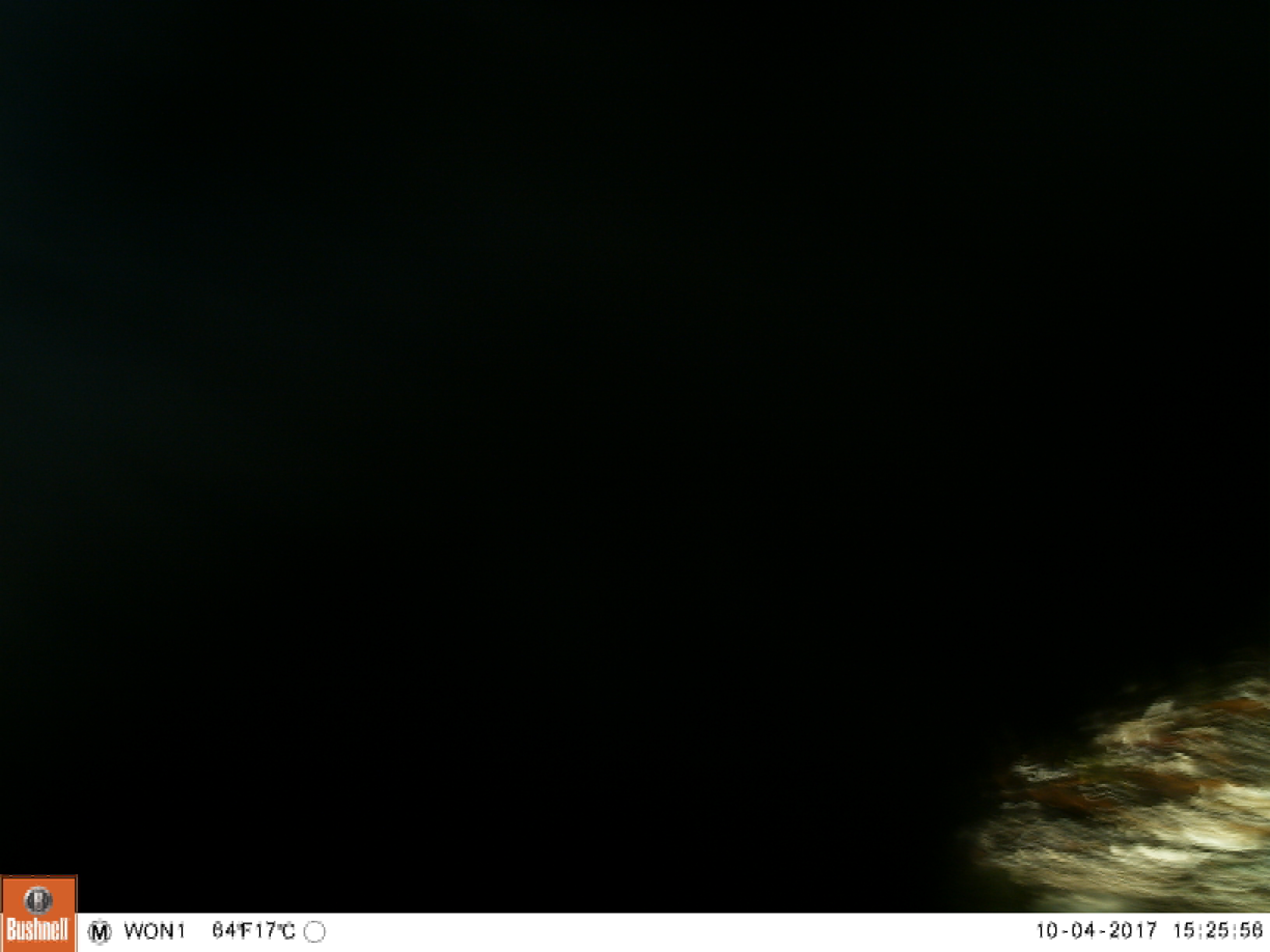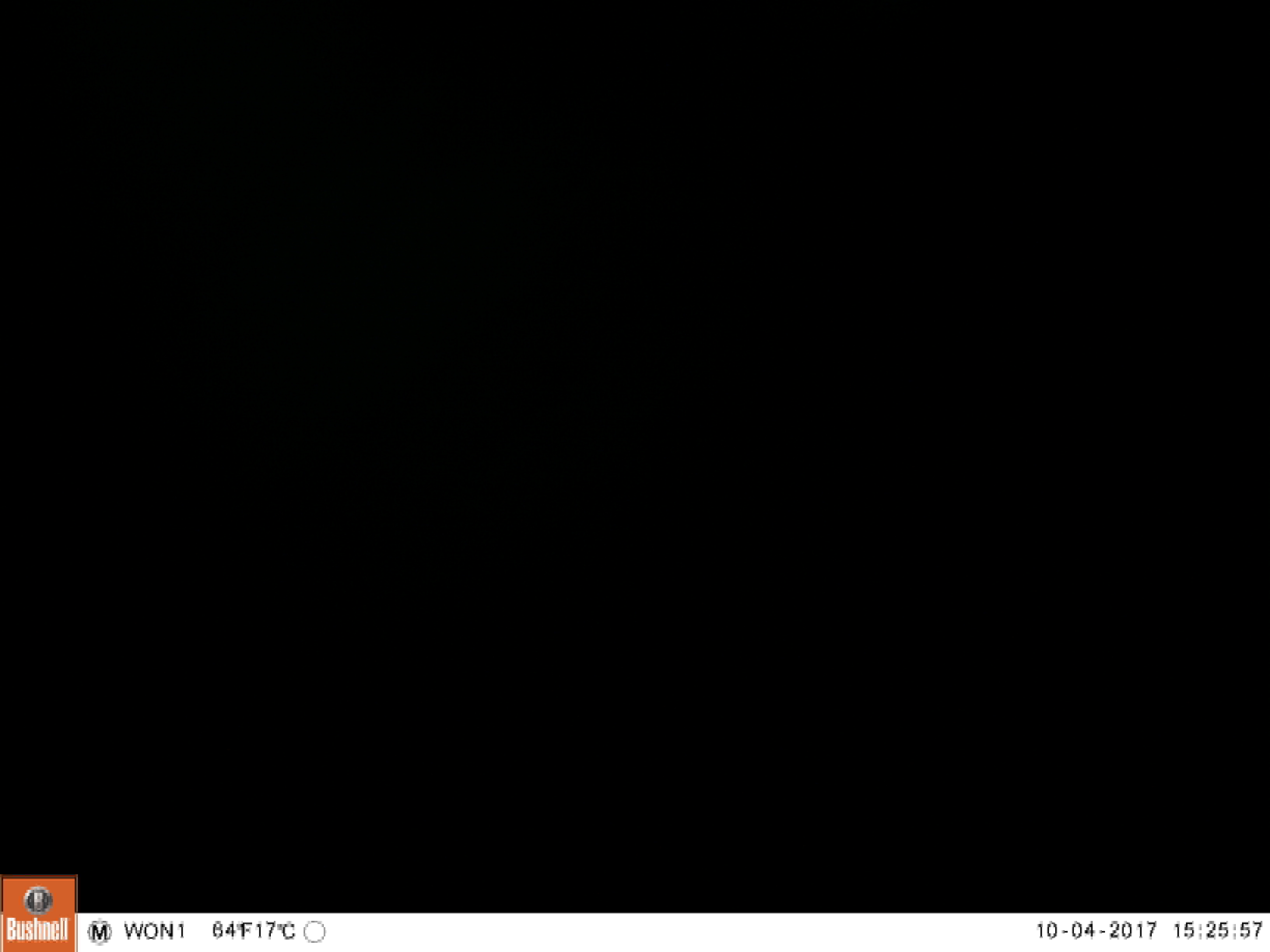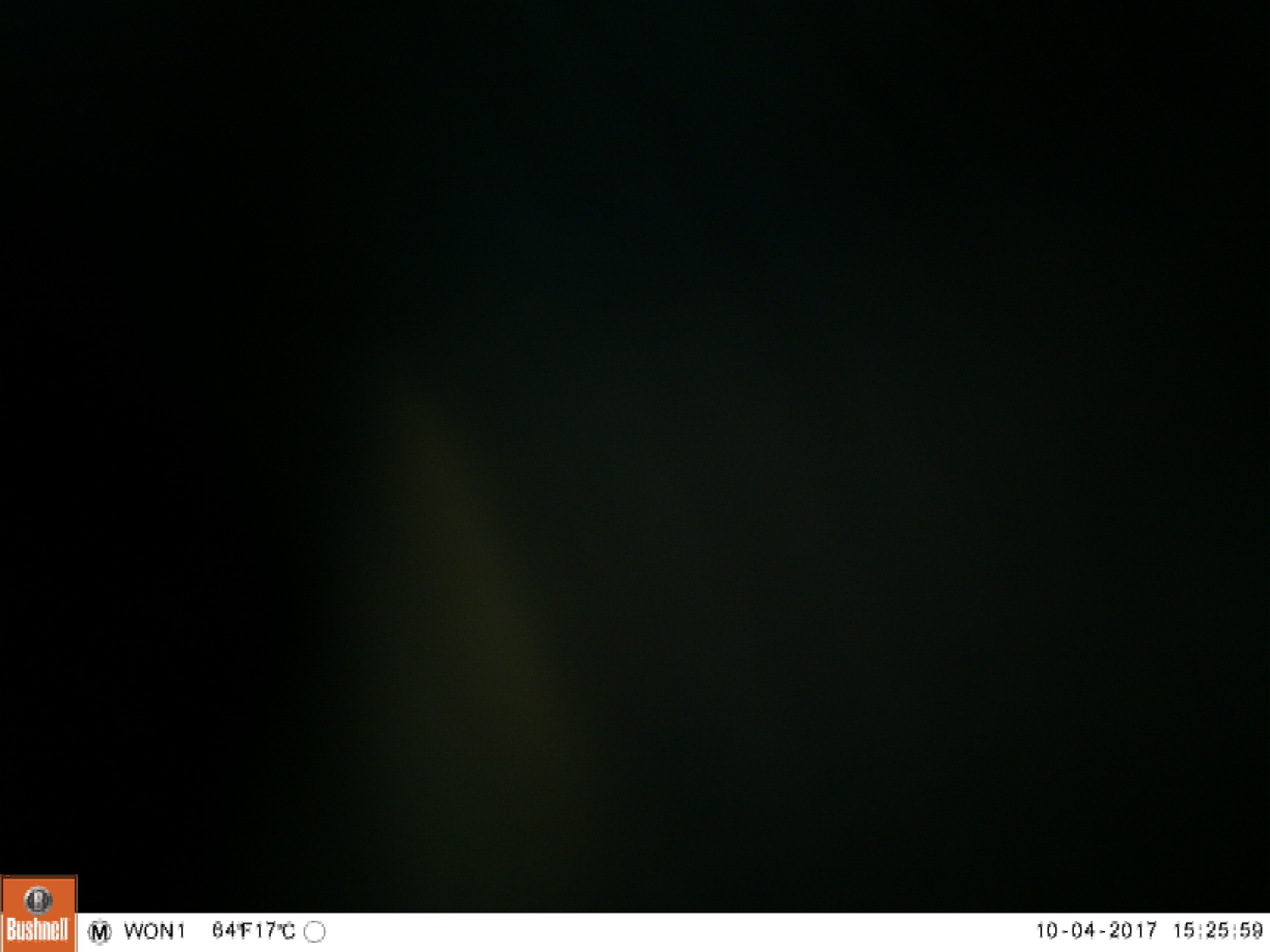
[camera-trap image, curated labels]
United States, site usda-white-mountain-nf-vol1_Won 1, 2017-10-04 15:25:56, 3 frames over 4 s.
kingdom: Animalia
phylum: Chordata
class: Mammalia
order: Carnivora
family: Ursidae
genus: Ursus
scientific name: Ursus americanus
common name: black bear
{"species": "black bear (Ursus americanus)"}